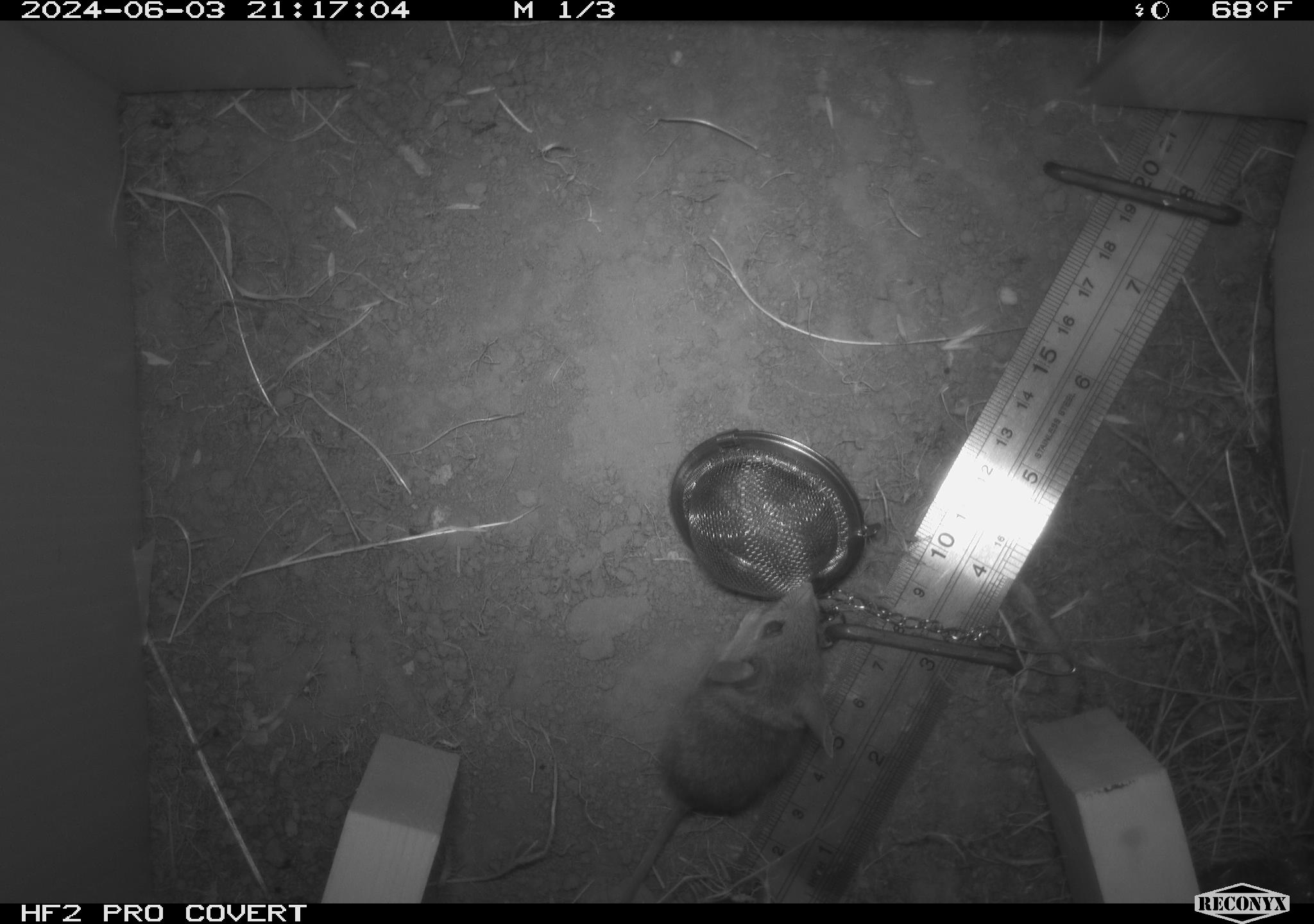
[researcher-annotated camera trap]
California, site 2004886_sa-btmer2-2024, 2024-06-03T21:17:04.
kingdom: Animalia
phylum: Chordata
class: Mammalia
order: Rodentia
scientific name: Rodentia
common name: mouse species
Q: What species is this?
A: Mouse species (Rodentia).